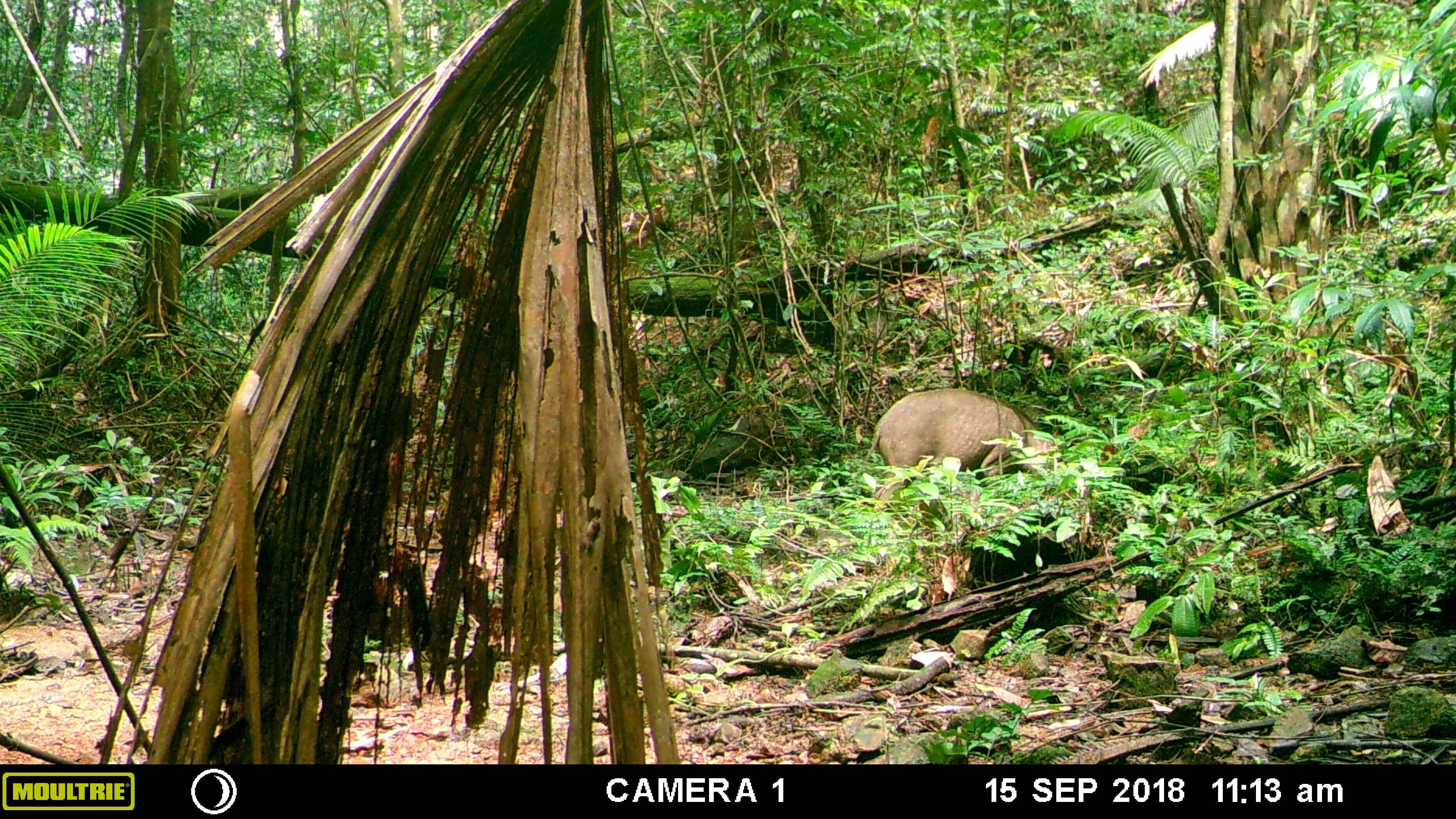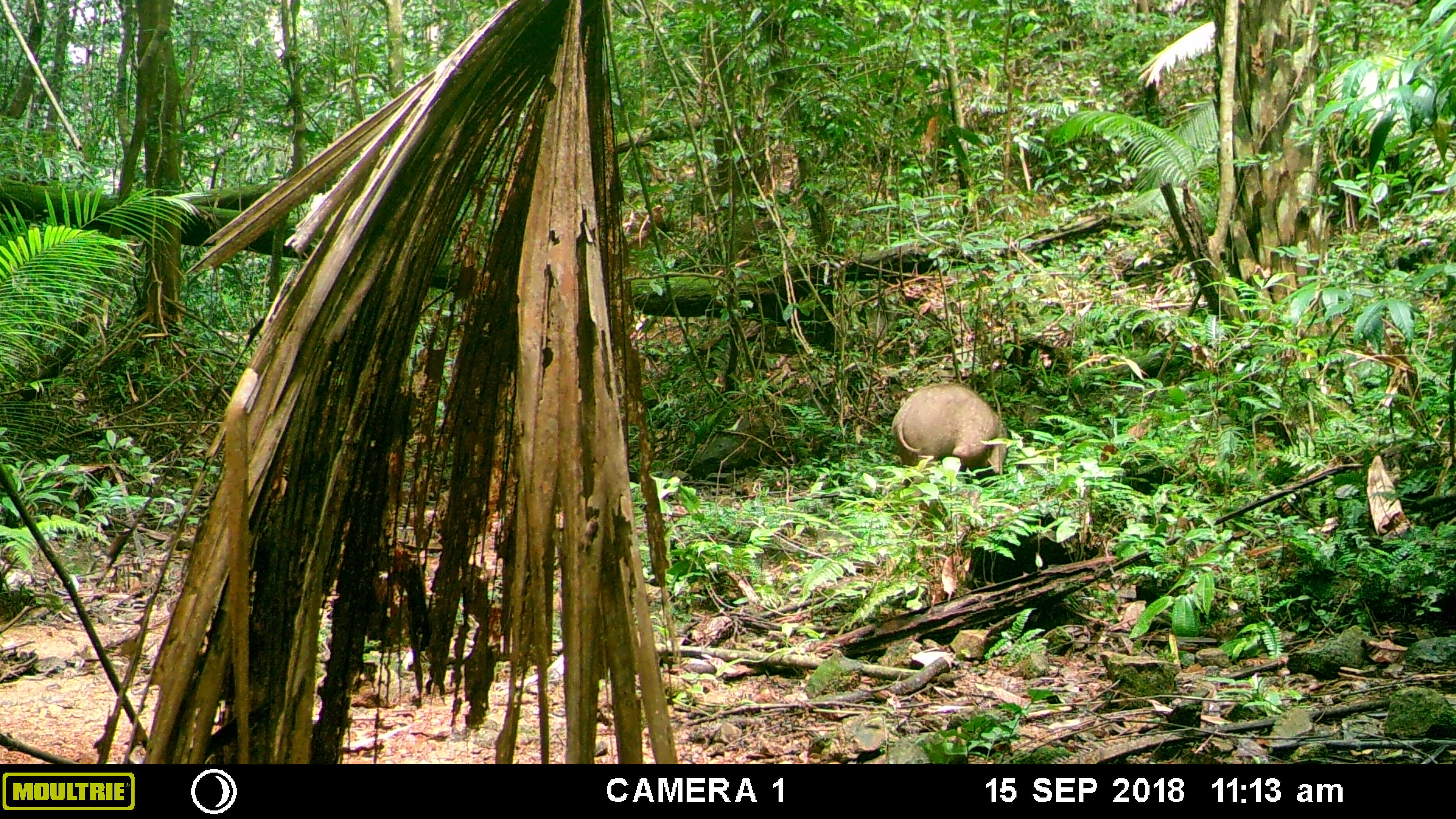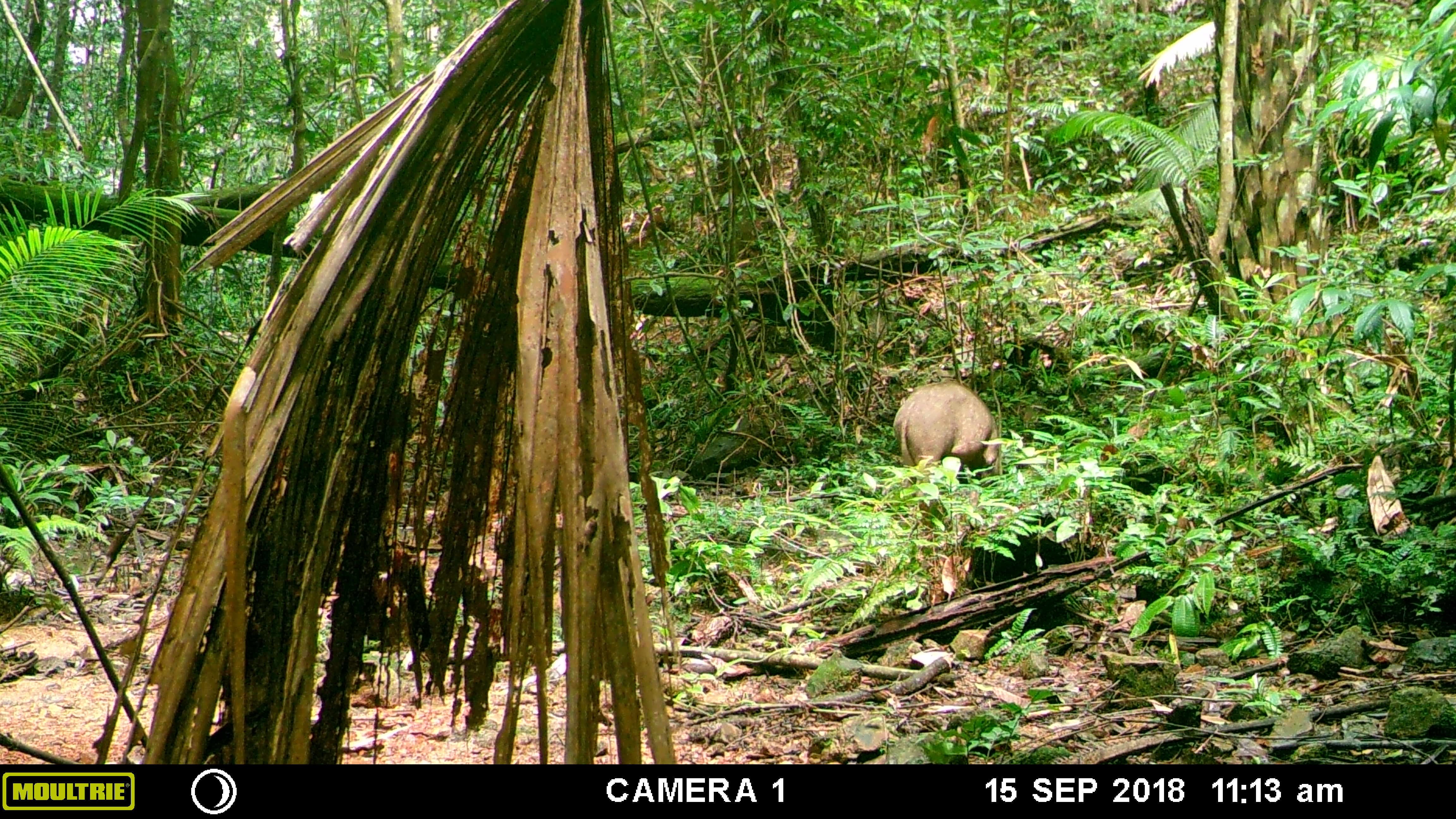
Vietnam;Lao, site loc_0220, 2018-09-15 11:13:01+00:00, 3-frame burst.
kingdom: Animalia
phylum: Chordata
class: Mammalia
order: Artiodactyla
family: Suidae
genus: Sus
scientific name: Sus scrofa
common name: eurasian wild pig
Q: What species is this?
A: Eurasian wild pig (Sus scrofa).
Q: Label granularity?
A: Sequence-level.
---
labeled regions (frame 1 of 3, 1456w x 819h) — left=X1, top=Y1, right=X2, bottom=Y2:
eurasian wild pig: left=865, top=389, right=1063, bottom=513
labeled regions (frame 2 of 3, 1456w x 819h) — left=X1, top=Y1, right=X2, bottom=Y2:
eurasian wild pig: left=892, top=382, right=1009, bottom=509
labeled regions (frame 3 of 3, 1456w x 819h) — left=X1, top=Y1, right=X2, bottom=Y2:
eurasian wild pig: left=893, top=380, right=999, bottom=529